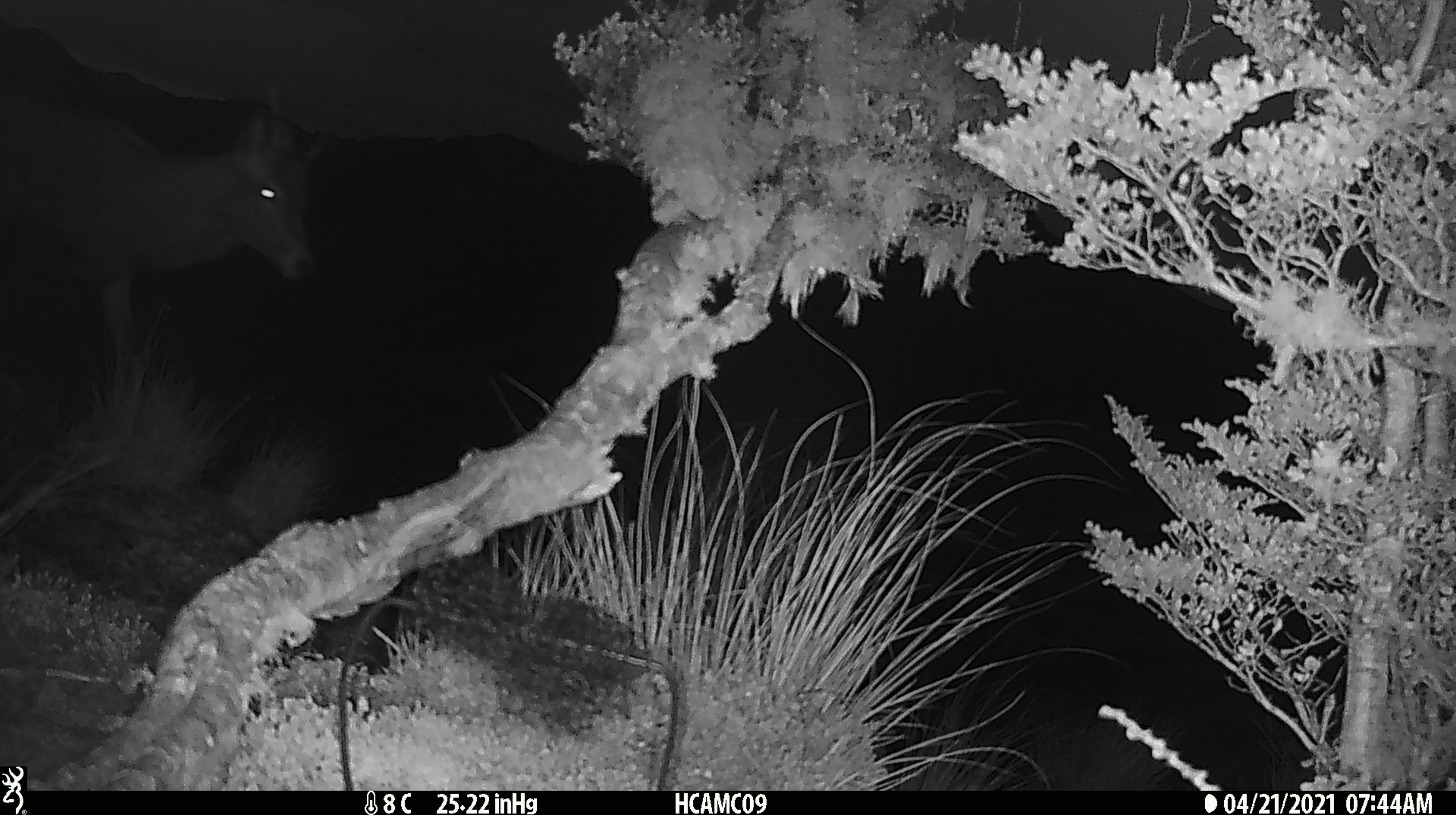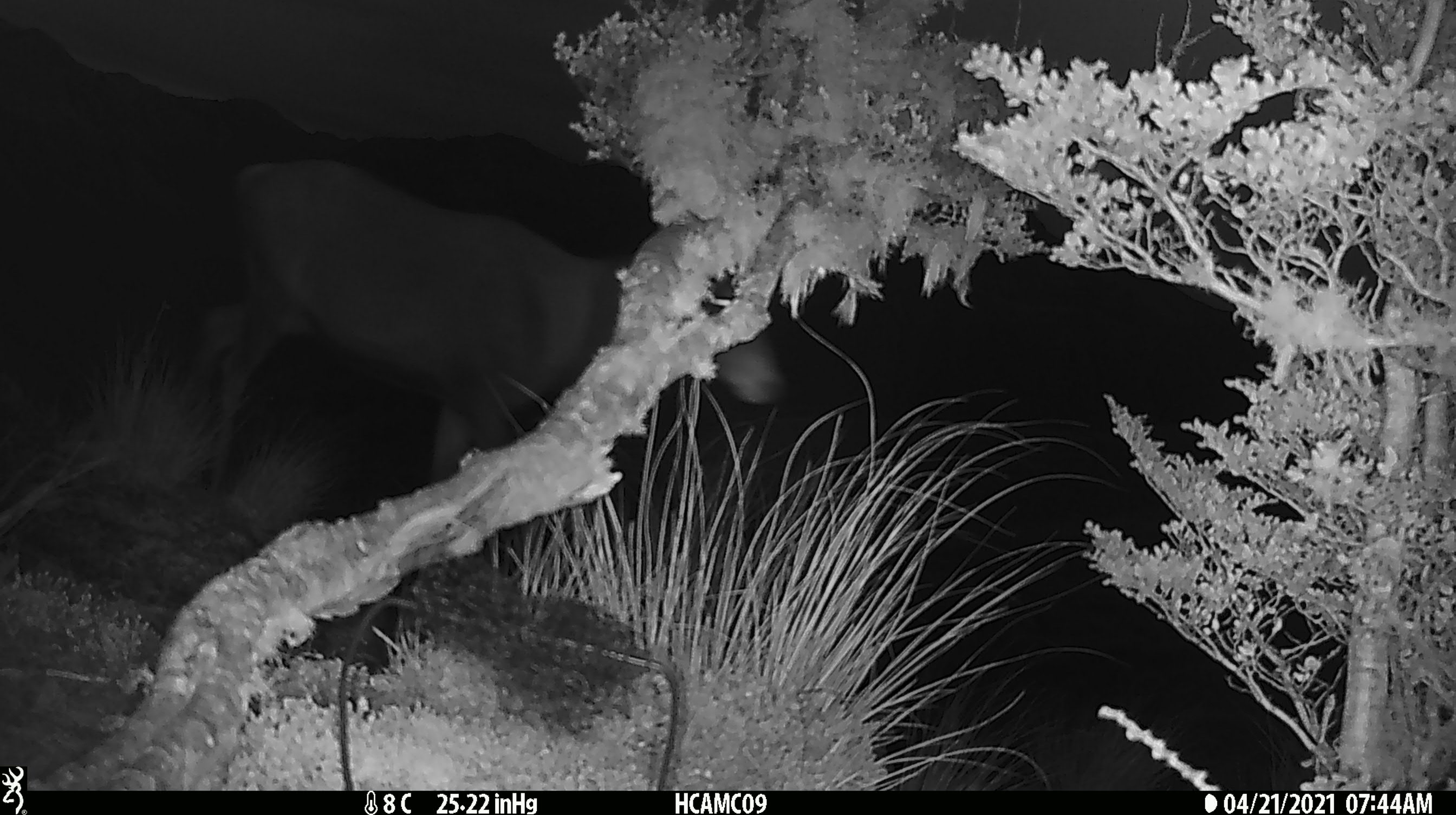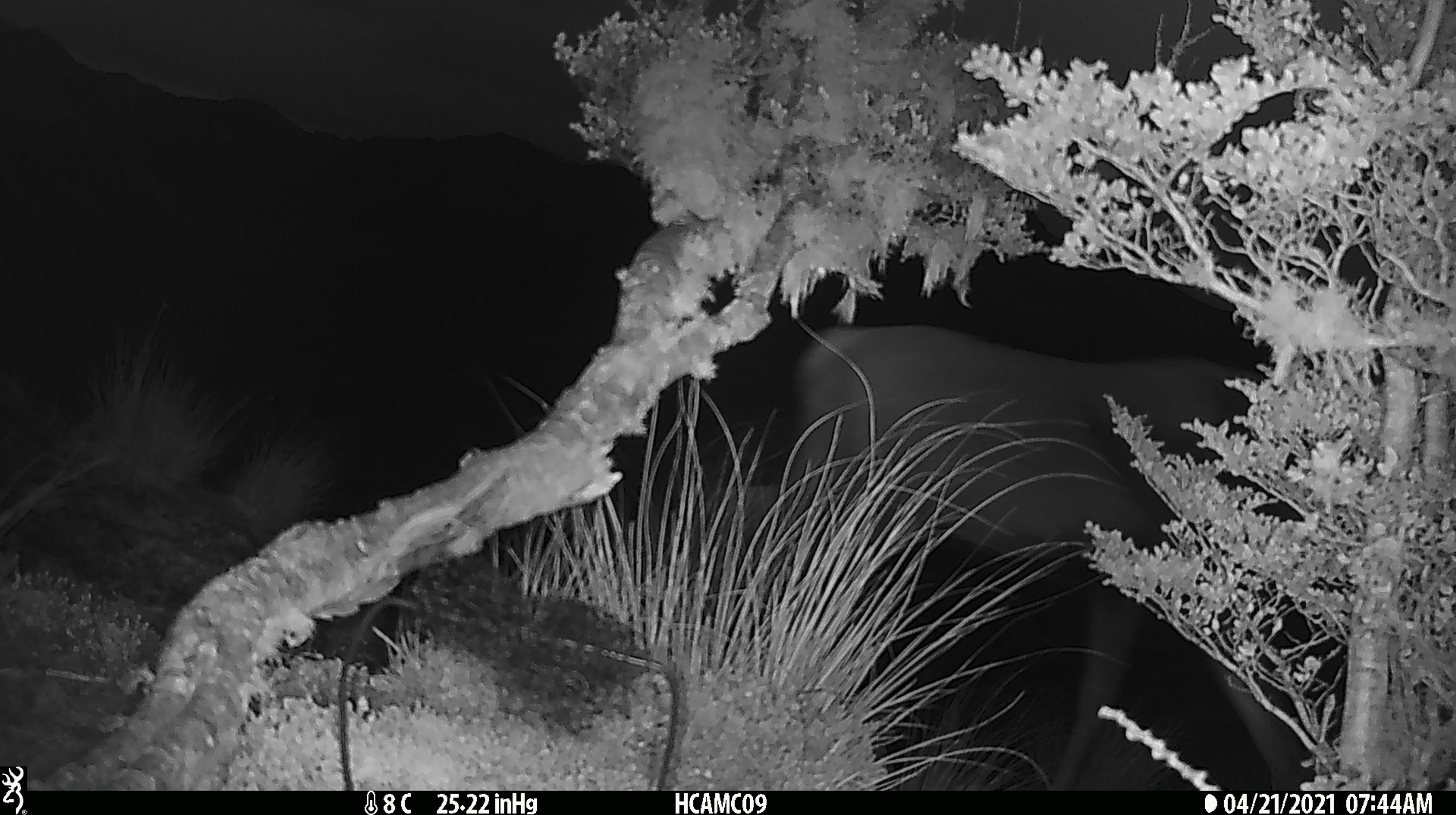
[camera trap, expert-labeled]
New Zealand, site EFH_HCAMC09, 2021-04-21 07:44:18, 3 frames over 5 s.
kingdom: Animalia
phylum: Chordata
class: Mammalia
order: Artiodactyla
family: Cervidae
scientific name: Cervidae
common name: deer